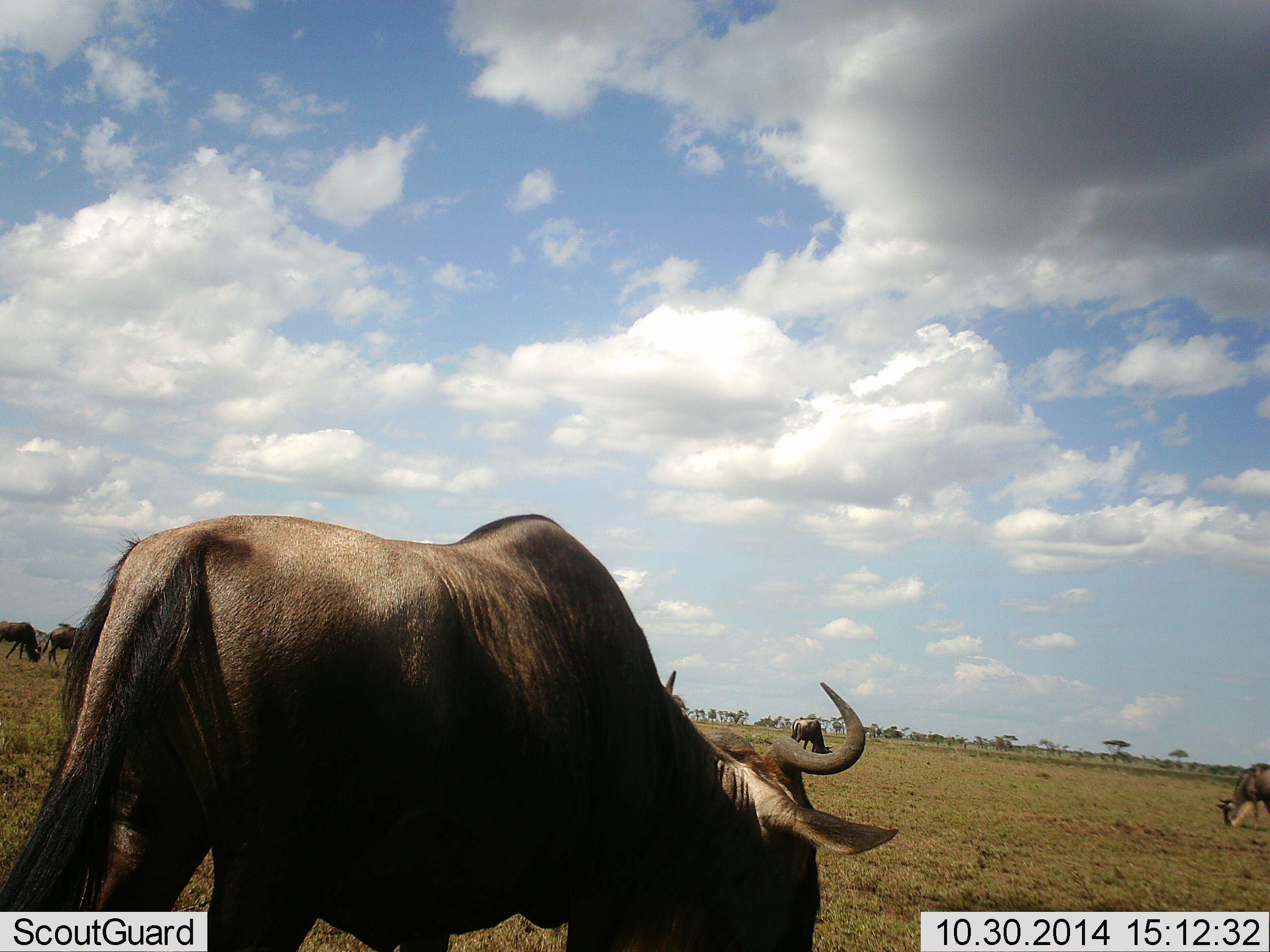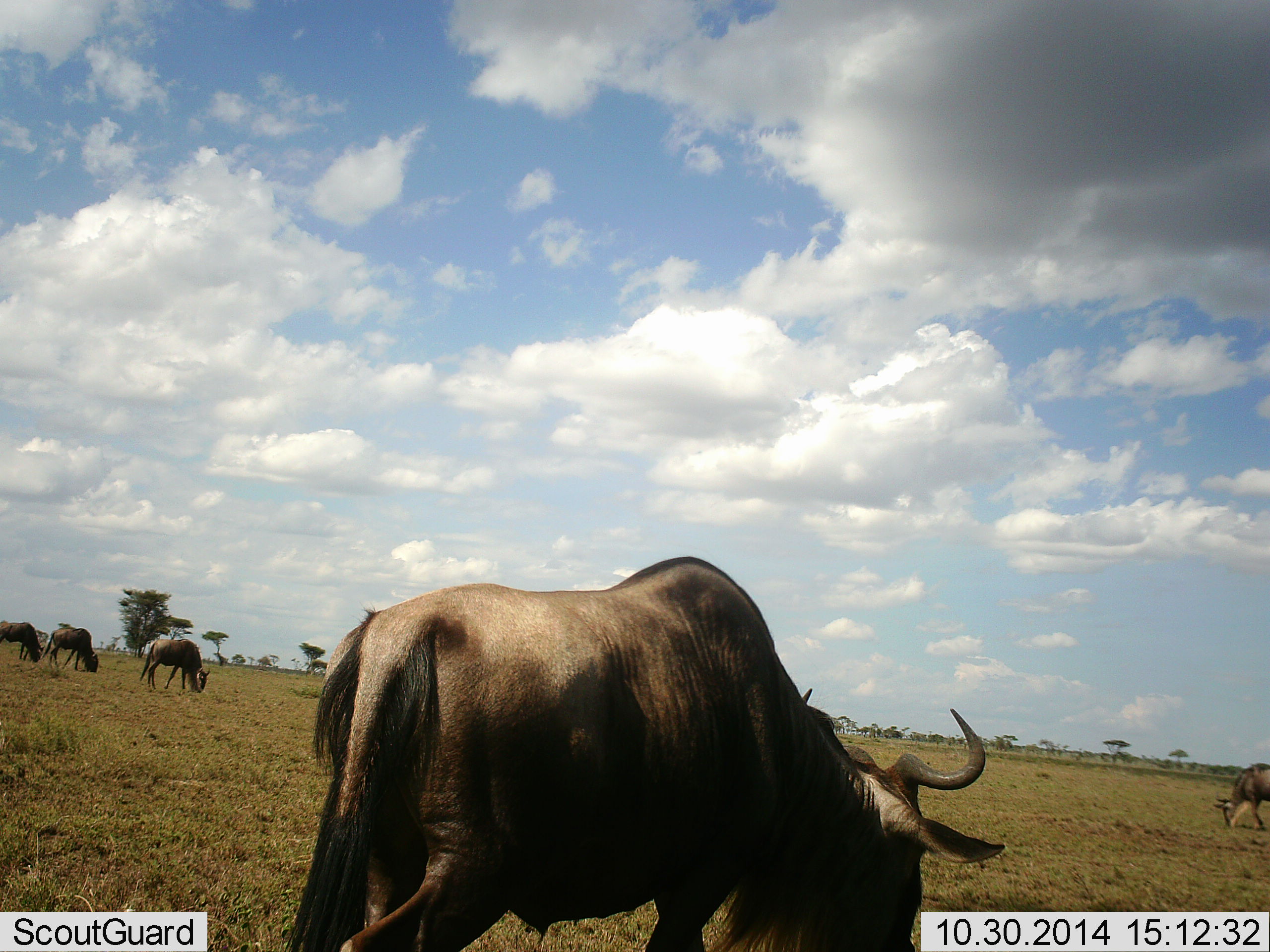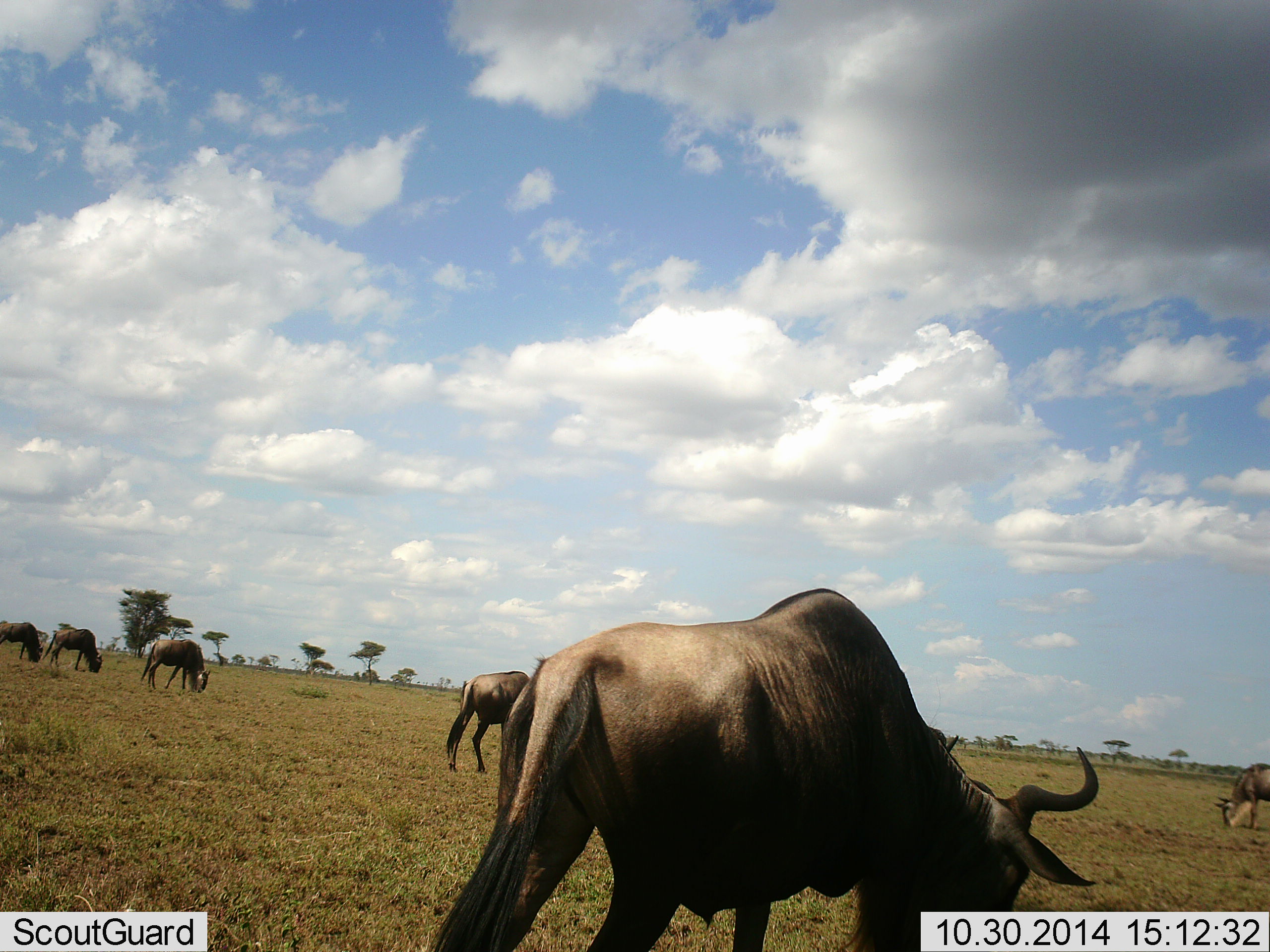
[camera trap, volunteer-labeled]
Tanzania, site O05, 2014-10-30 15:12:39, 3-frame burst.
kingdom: Animalia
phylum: Chordata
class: Mammalia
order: Artiodactyla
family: Bovidae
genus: Connochaetes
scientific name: Connochaetes taurinus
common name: blue wildebeest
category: wildebeest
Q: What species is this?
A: Wildebeest (blue wildebeest) (Connochaetes taurinus).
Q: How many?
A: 5.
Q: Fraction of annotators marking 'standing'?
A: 30%.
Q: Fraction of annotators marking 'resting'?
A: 0%.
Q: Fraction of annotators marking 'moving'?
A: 50%.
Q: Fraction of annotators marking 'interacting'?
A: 0%.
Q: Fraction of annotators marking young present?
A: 0%.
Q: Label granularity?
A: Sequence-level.